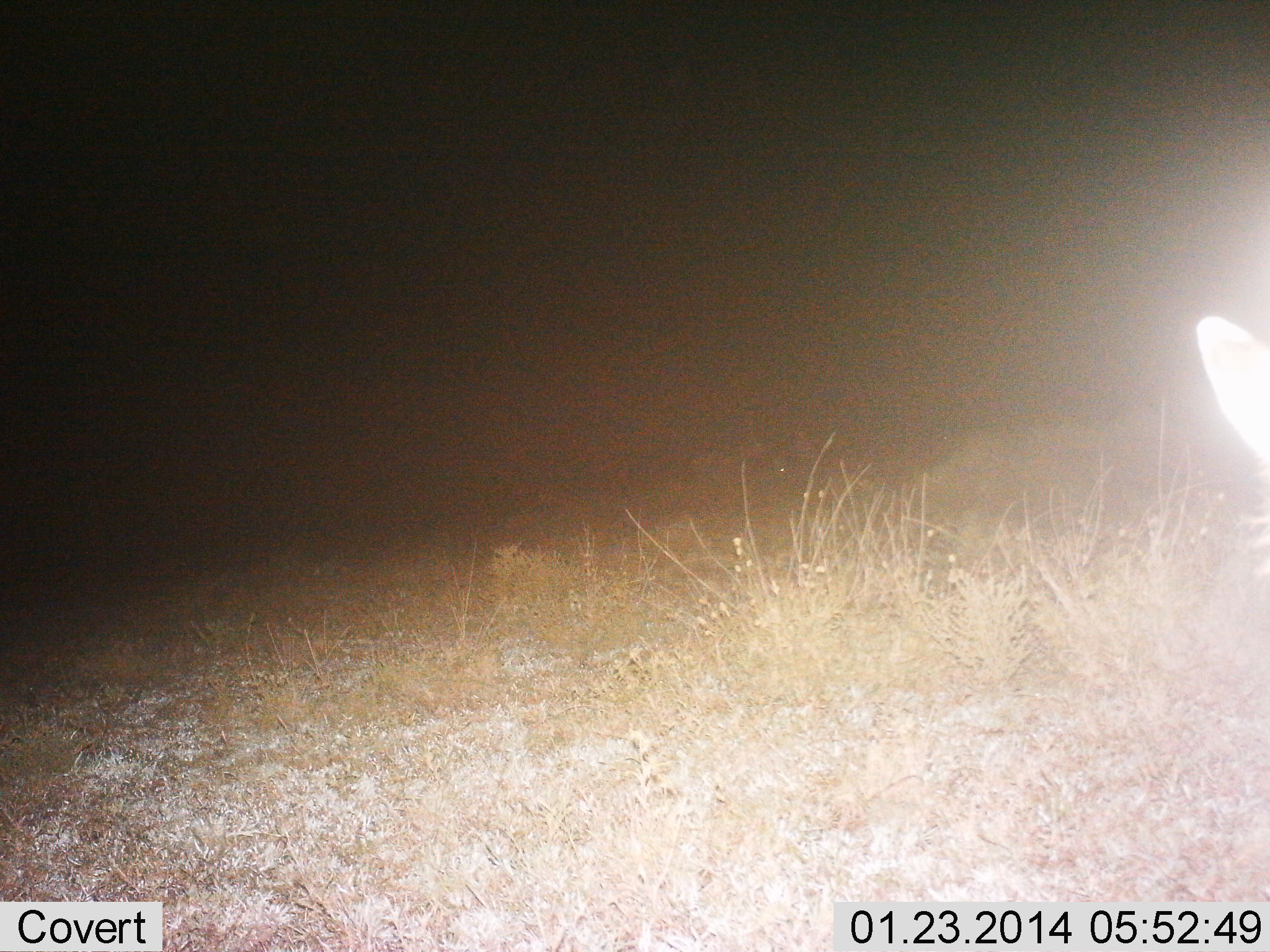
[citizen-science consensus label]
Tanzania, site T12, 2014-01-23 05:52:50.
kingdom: Animalia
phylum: Chordata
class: Mammalia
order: Artiodactyla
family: Bovidae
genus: Redunca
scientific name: Redunca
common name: reedbuck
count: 1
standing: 100%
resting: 0%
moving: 0%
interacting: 0%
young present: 0%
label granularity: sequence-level